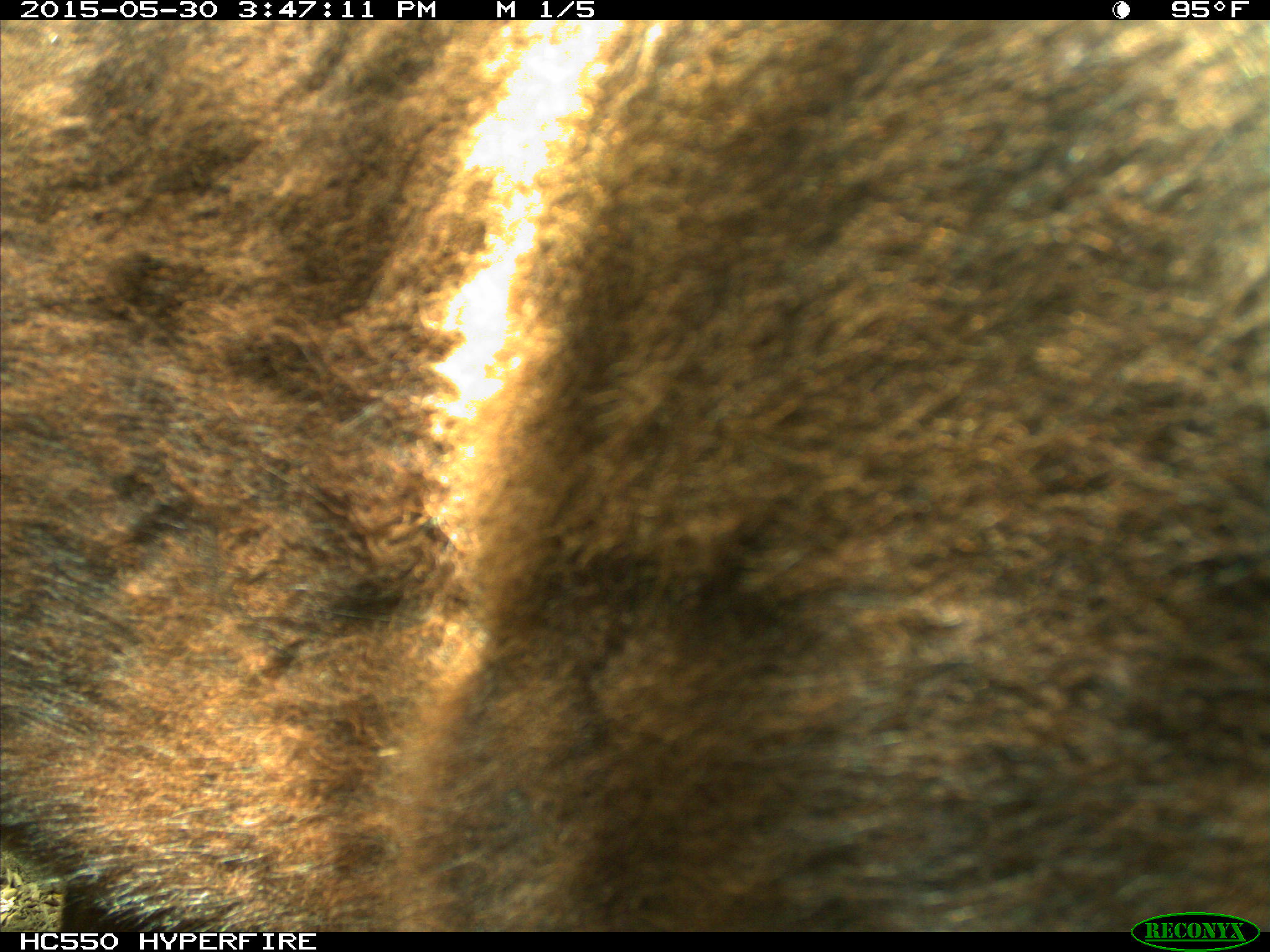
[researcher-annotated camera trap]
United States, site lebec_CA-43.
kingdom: Animalia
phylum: Chordata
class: Mammalia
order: Artiodactyla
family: Bovidae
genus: Bos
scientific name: Bos taurus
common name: domestic cow